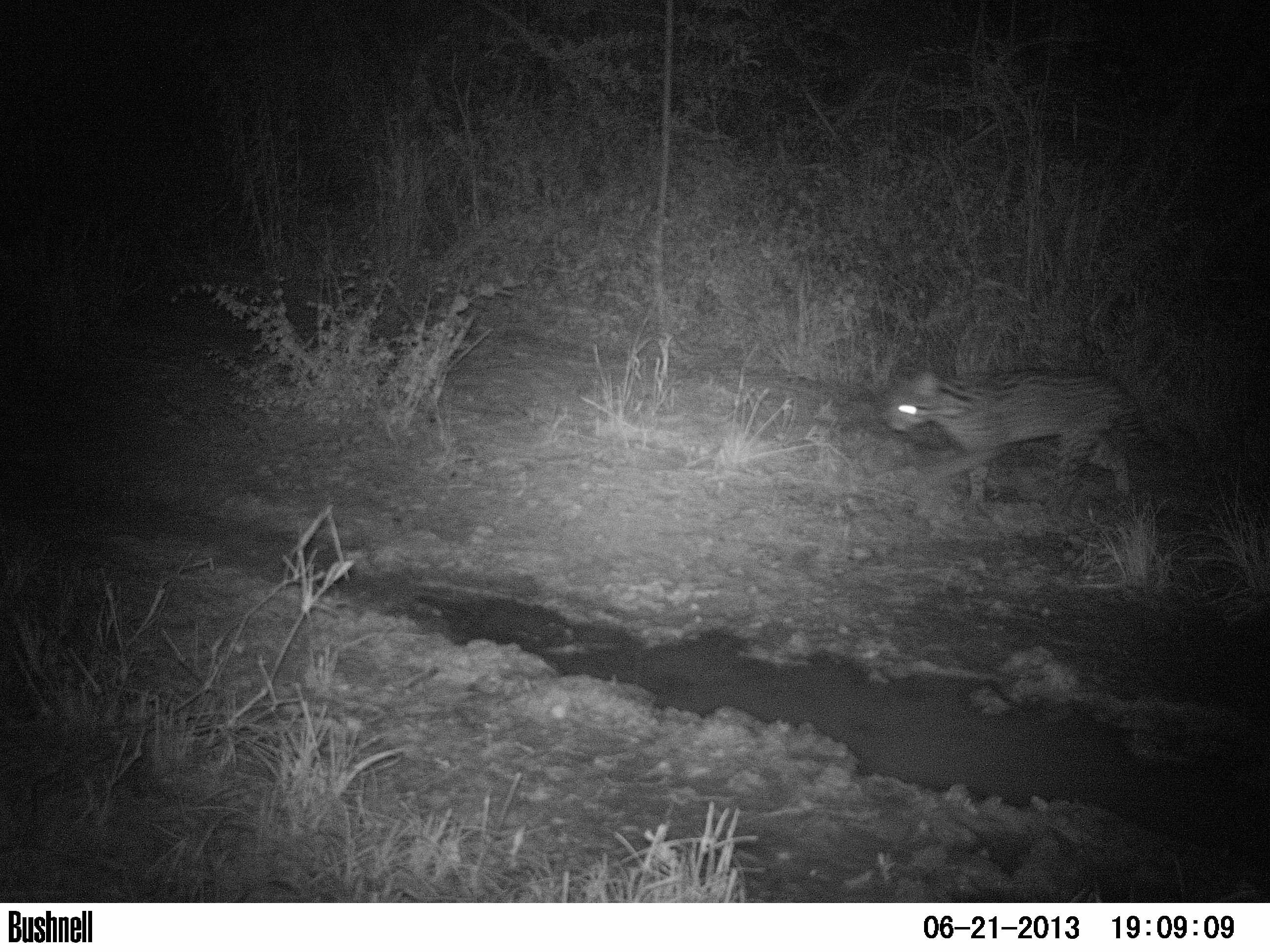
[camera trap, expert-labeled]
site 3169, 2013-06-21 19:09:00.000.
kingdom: Animalia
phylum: Chordata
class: Mammalia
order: Carnivora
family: Felidae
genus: Leopardus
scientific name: Leopardus pardalis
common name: ocelot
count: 1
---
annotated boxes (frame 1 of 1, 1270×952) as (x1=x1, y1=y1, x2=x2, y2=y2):
leopardus pardalis: (x1=887, y1=370, x2=1147, y2=513)